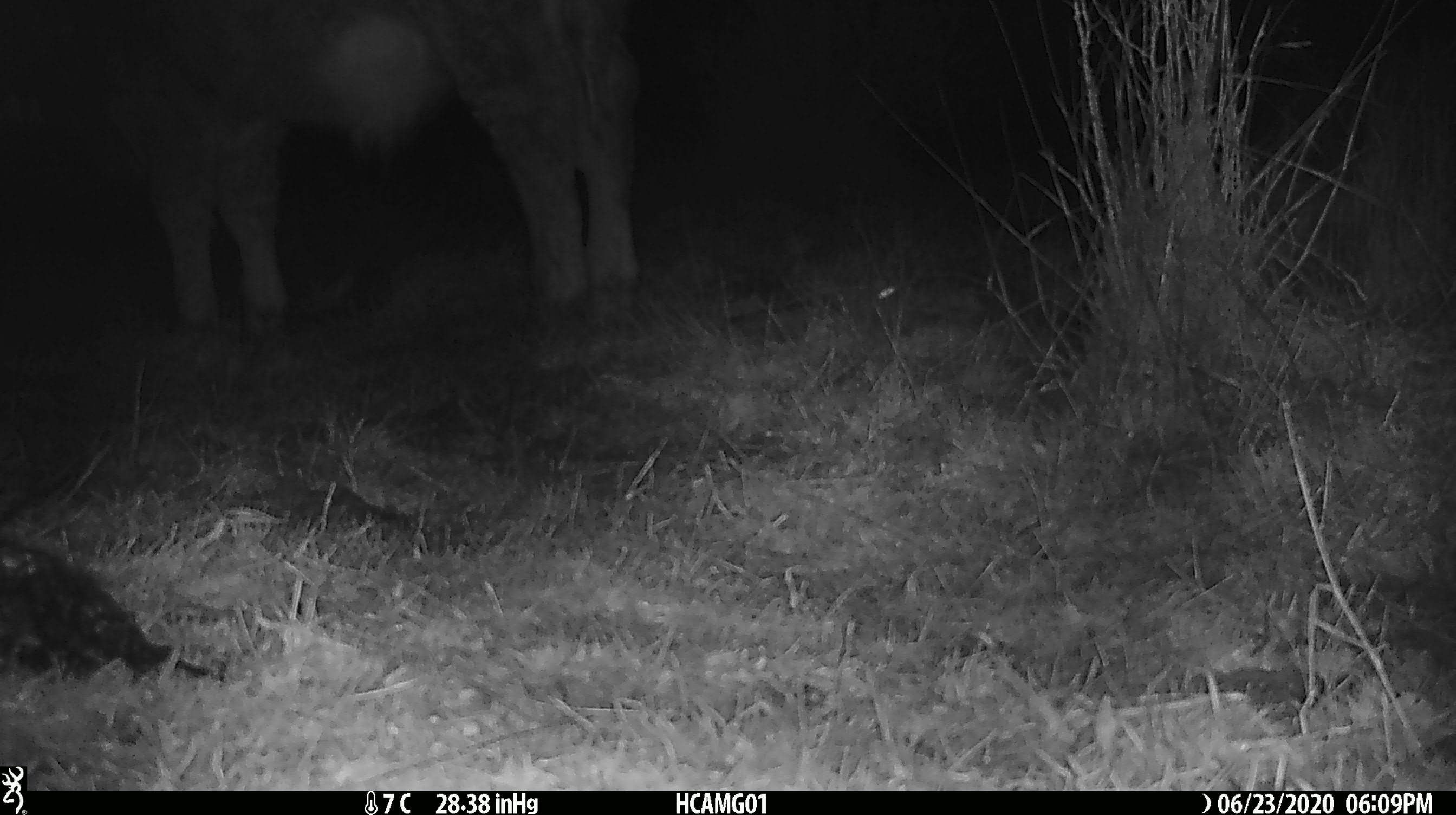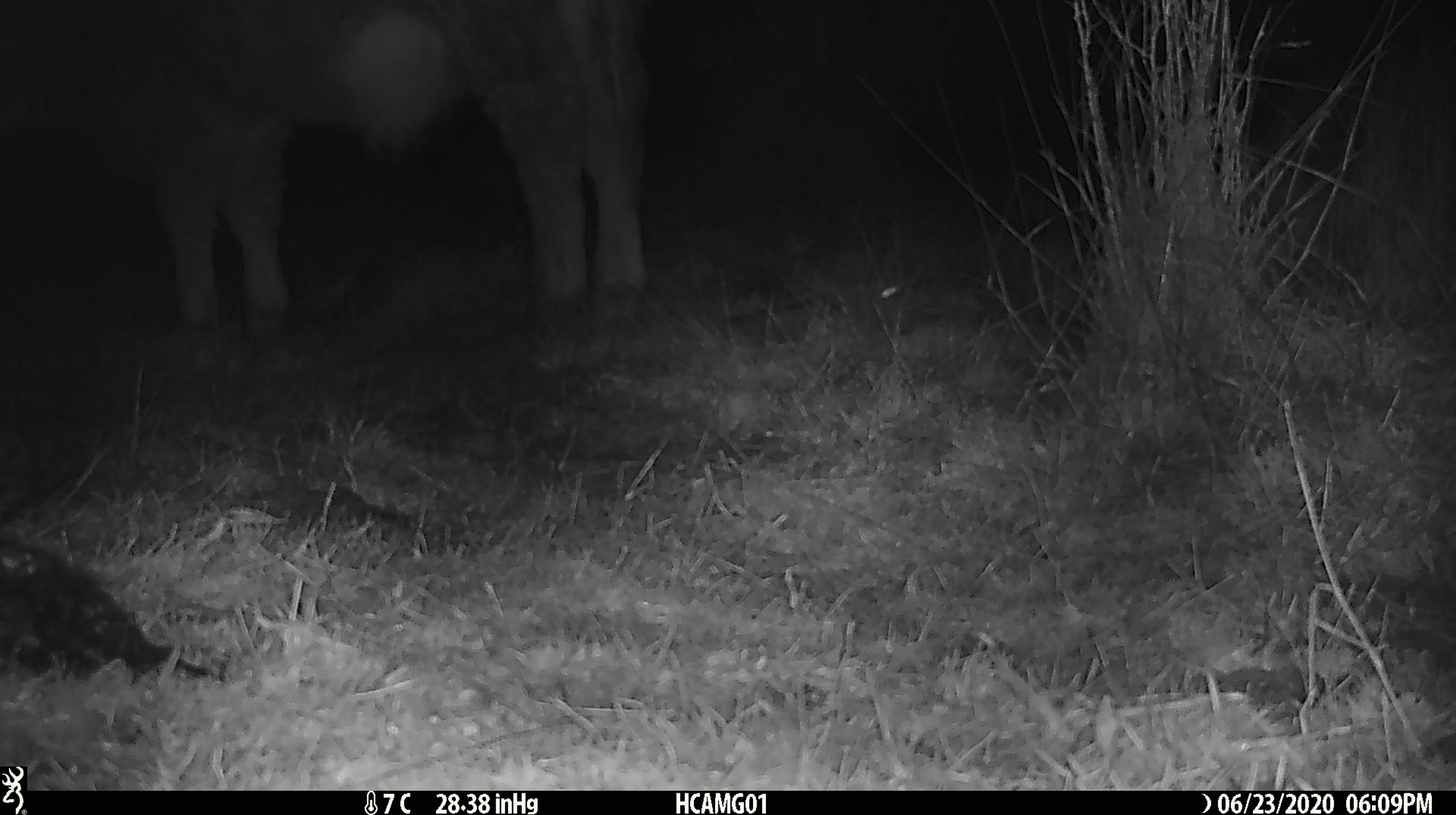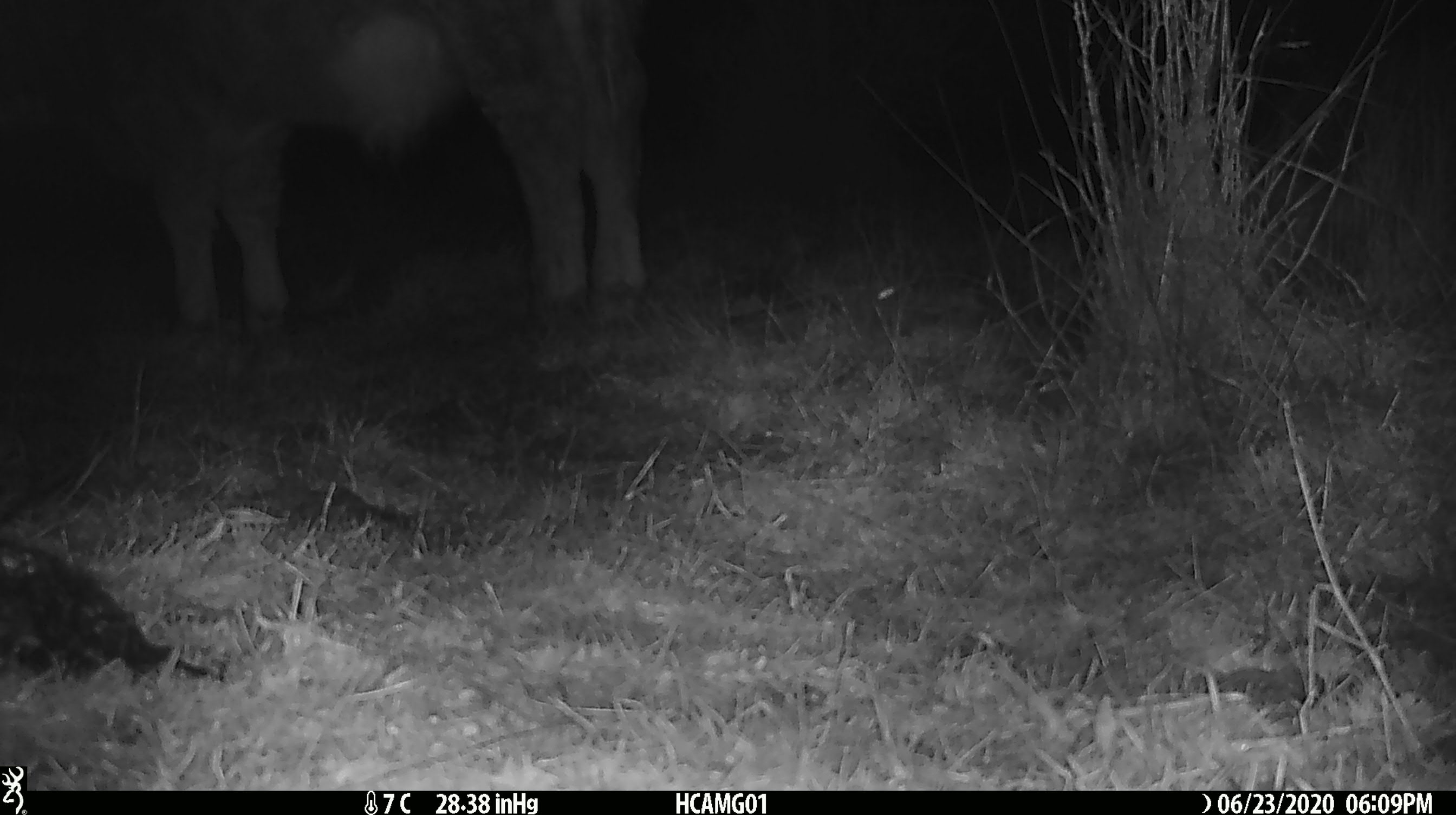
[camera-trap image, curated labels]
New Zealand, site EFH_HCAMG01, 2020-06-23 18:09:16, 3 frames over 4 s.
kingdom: Animalia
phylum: Chordata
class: Mammalia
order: Artiodactyla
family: Bovidae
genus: Bos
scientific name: Bos taurus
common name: domestic cow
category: cow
Cow (domestic cow) (Bos taurus).